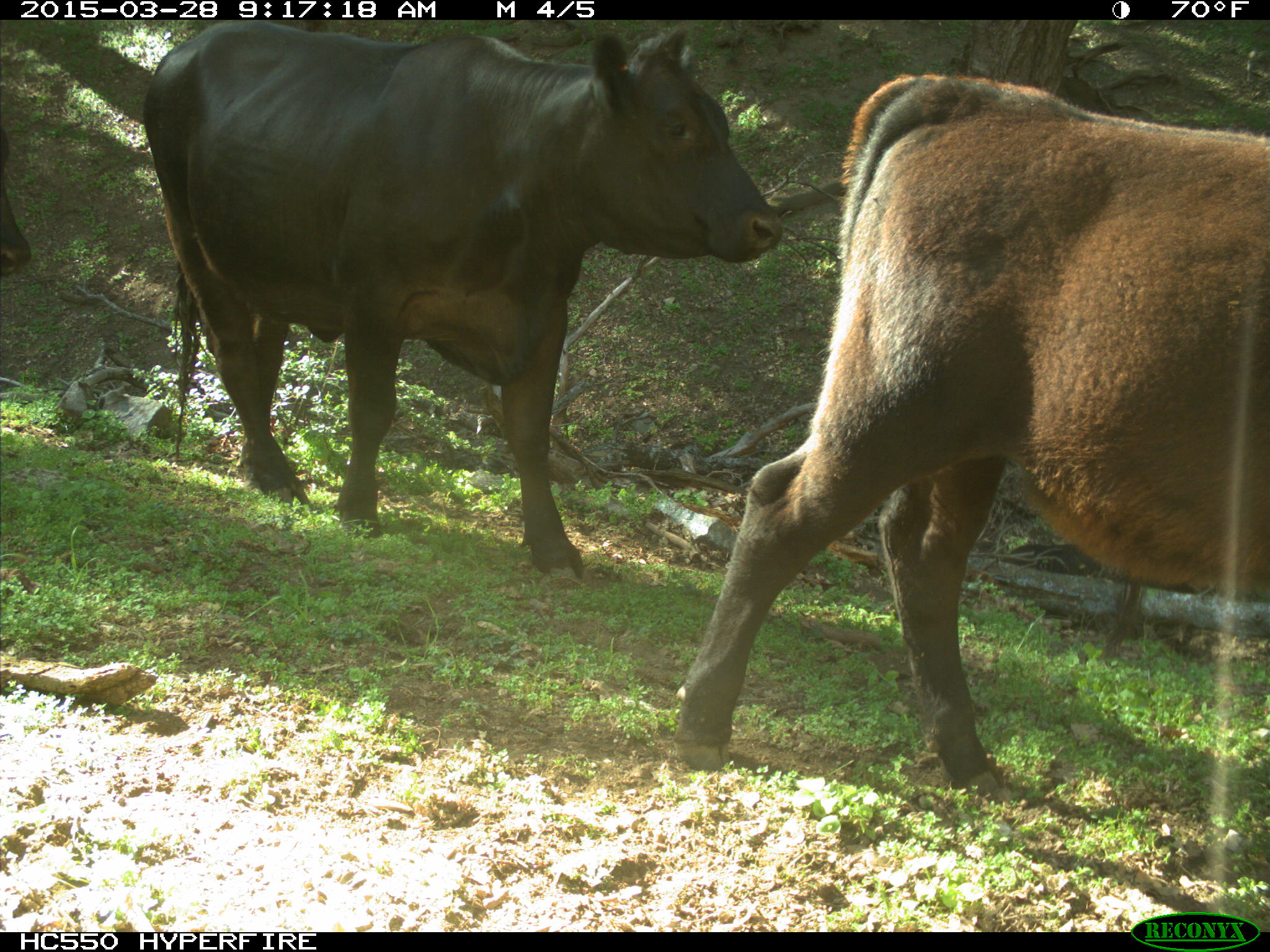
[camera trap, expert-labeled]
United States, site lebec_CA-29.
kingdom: Animalia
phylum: Chordata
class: Mammalia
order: Artiodactyla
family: Bovidae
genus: Bos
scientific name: Bos taurus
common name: domestic cow